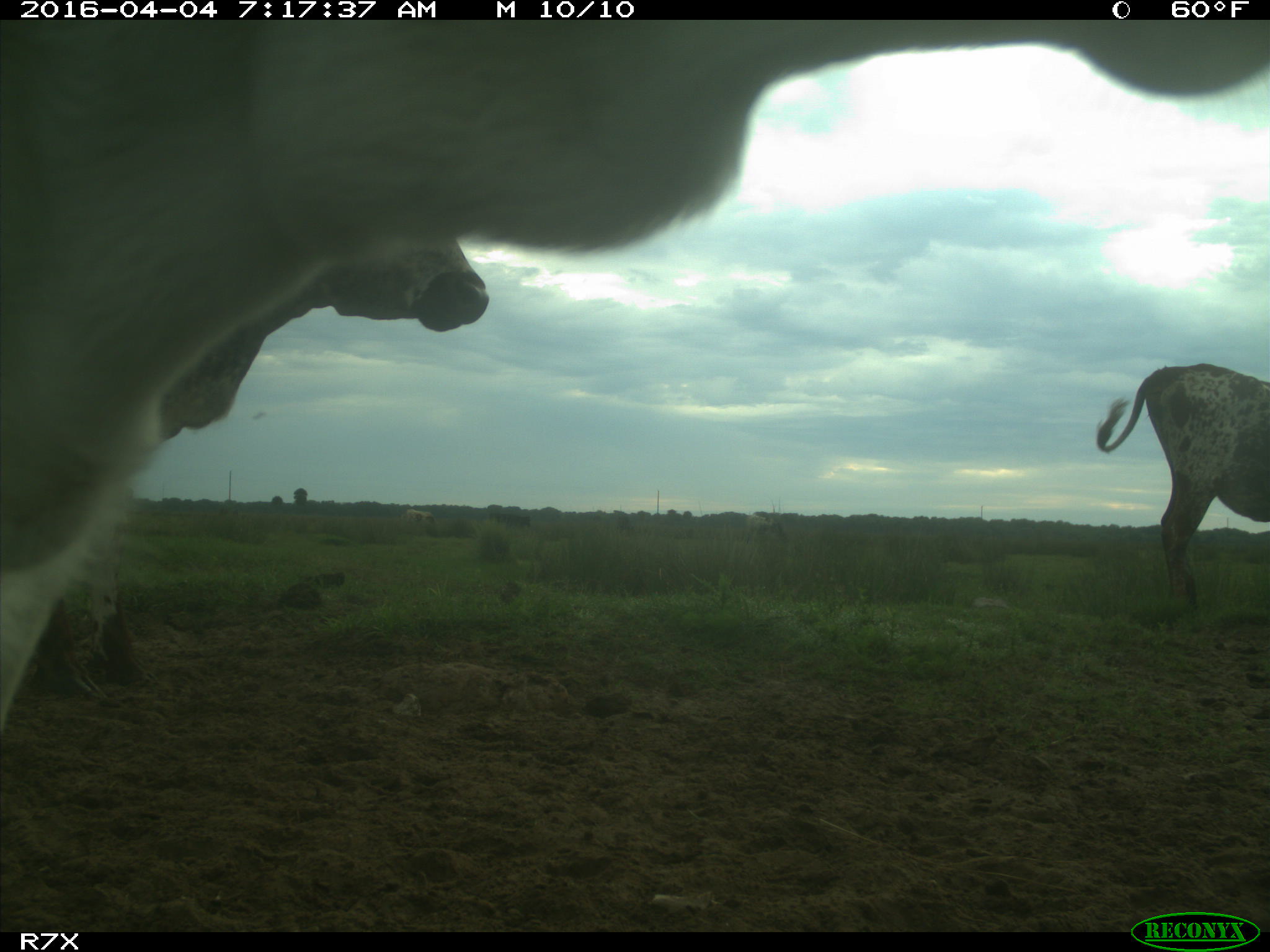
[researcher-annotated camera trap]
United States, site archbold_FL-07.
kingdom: Animalia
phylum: Chordata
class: Mammalia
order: Artiodactyla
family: Bovidae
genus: Bos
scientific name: Bos taurus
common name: domestic cow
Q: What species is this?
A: Bos taurus (domestic cow).